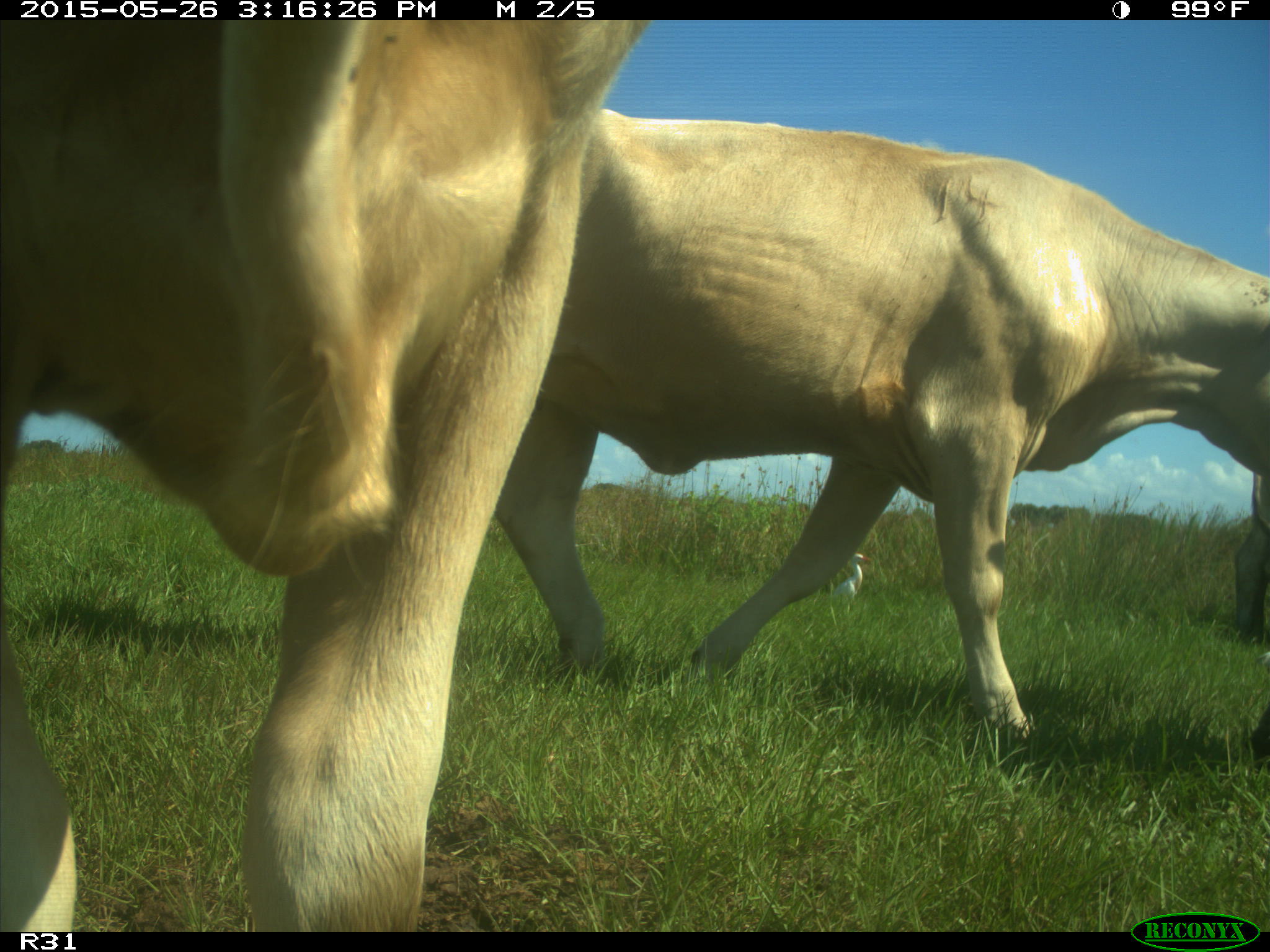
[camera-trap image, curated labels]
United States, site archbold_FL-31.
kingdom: Animalia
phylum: Chordata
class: Mammalia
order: Artiodactyla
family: Bovidae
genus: Bos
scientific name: Bos taurus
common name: domestic cow